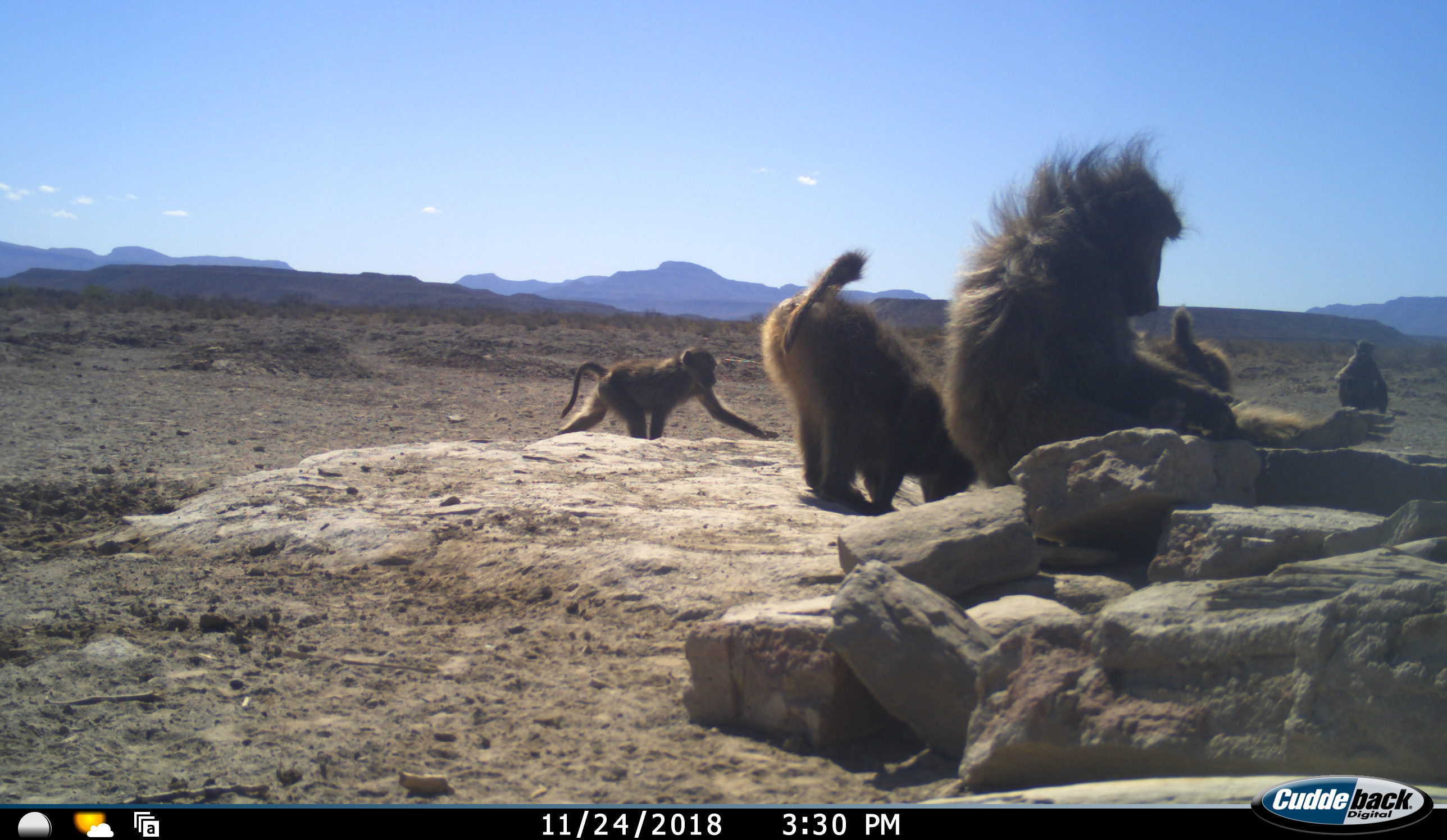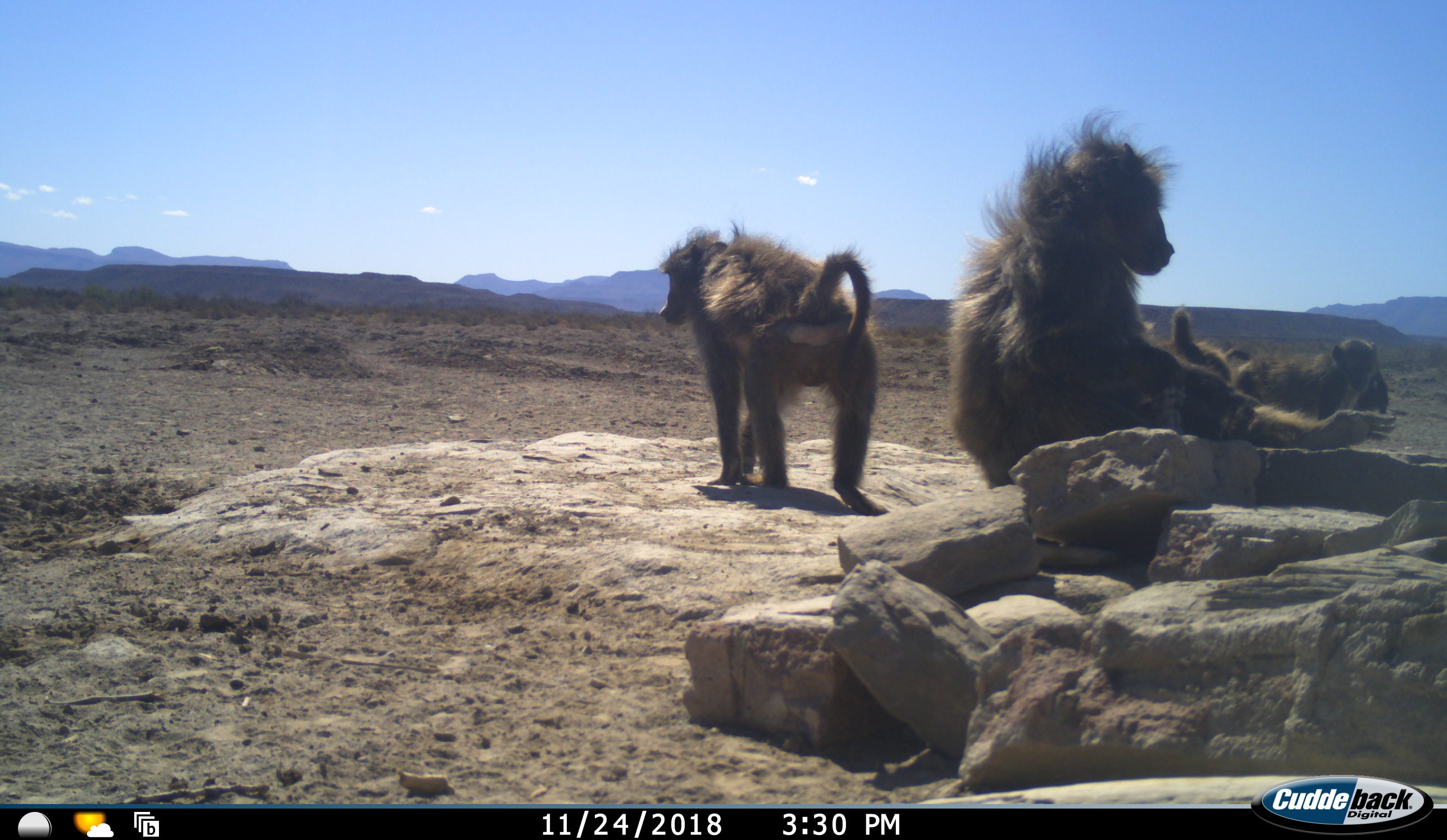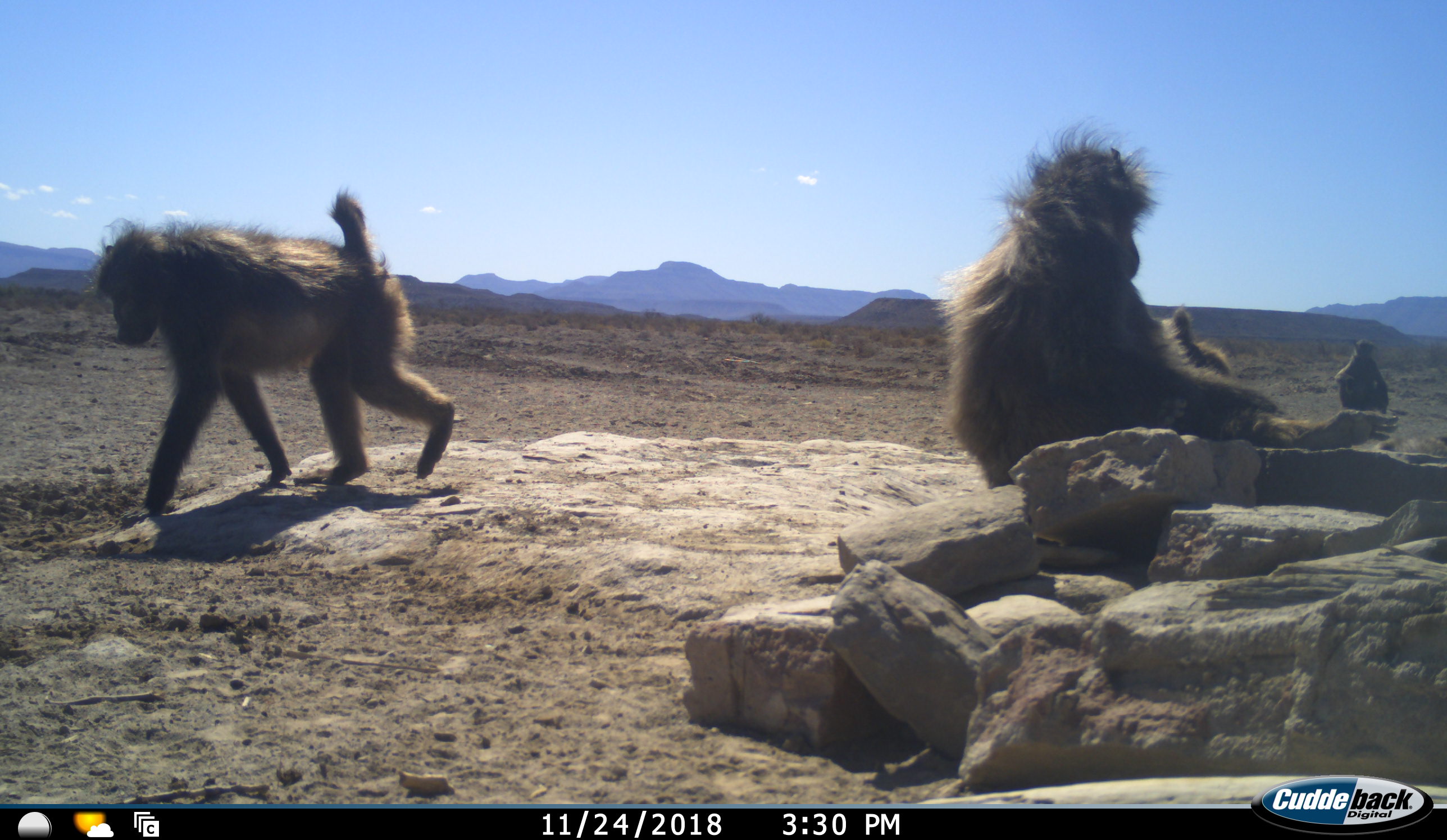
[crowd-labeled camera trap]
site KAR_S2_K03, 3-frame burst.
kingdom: Animalia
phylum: Chordata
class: Mammalia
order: Primates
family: Cercopithecidae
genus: Papio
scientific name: Papio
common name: baboon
Baboon (Papio), count 5. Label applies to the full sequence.